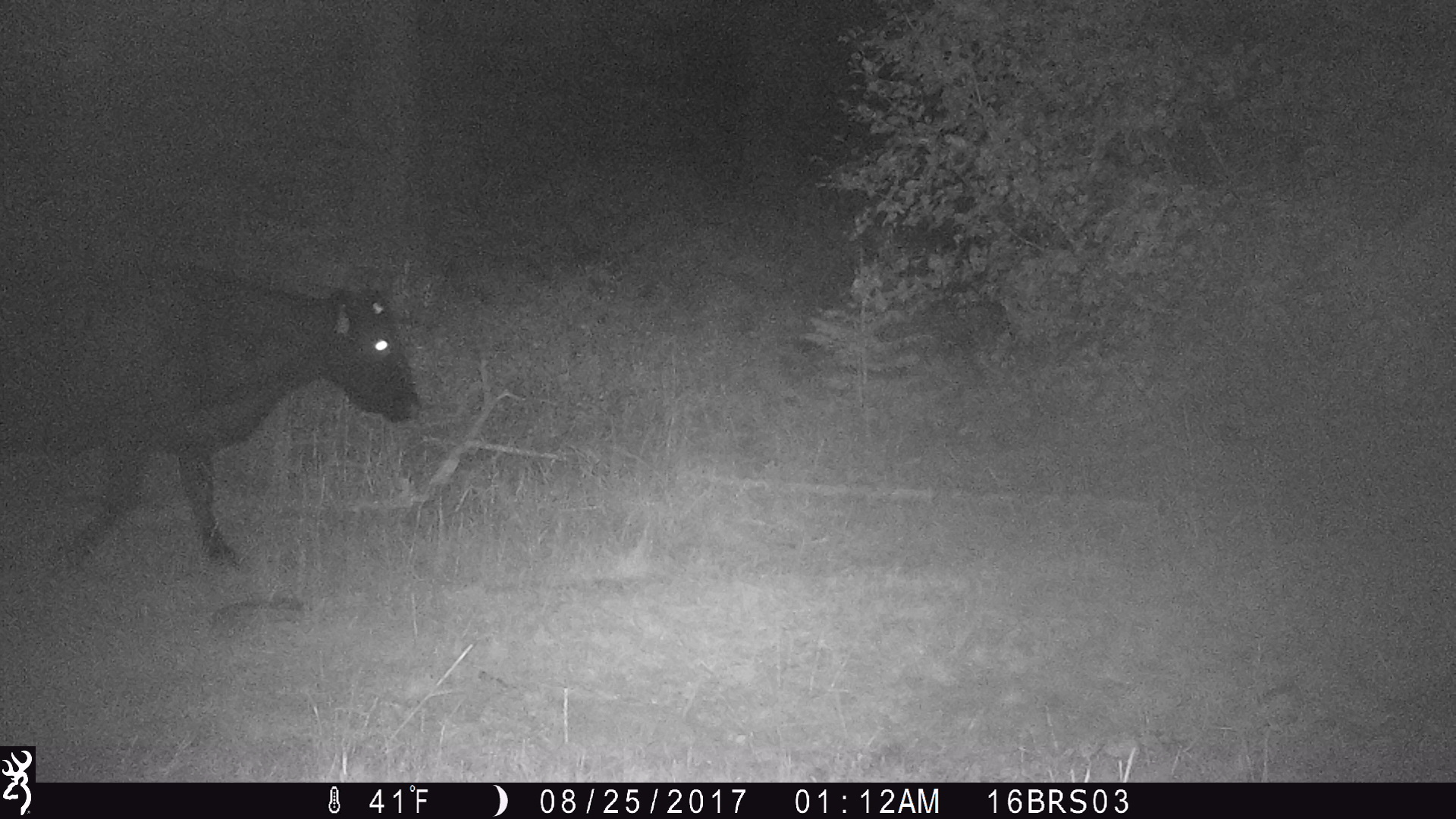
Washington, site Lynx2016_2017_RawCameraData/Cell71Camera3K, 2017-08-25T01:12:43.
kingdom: Animalia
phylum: Chordata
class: Mammalia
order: Artiodactyla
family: Bovidae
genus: Bos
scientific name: Bos taurus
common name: domestic cattle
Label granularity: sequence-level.